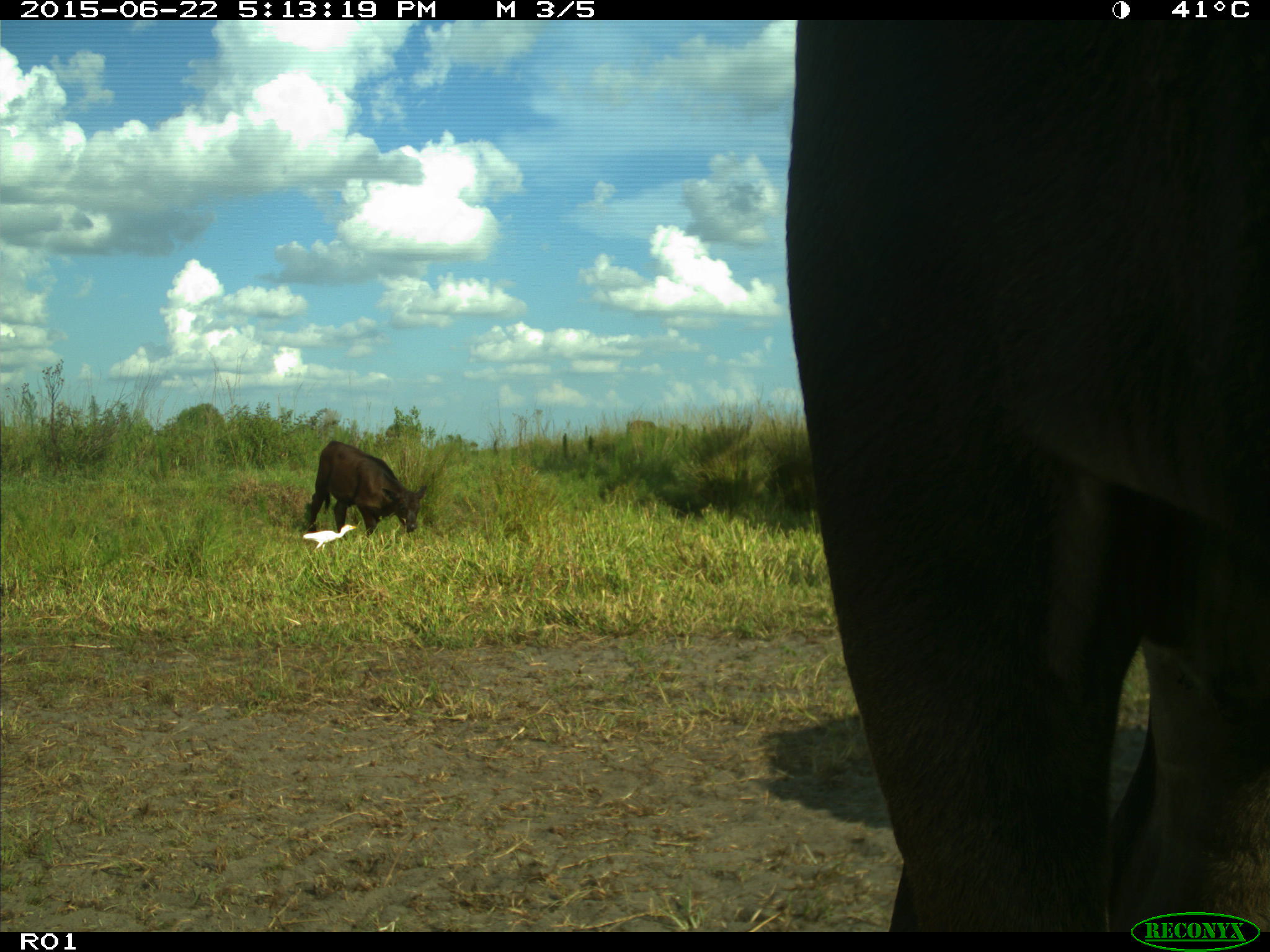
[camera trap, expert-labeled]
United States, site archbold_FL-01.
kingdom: Animalia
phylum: Chordata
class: Mammalia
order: Artiodactyla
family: Bovidae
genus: Bos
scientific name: Bos taurus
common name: domestic cow